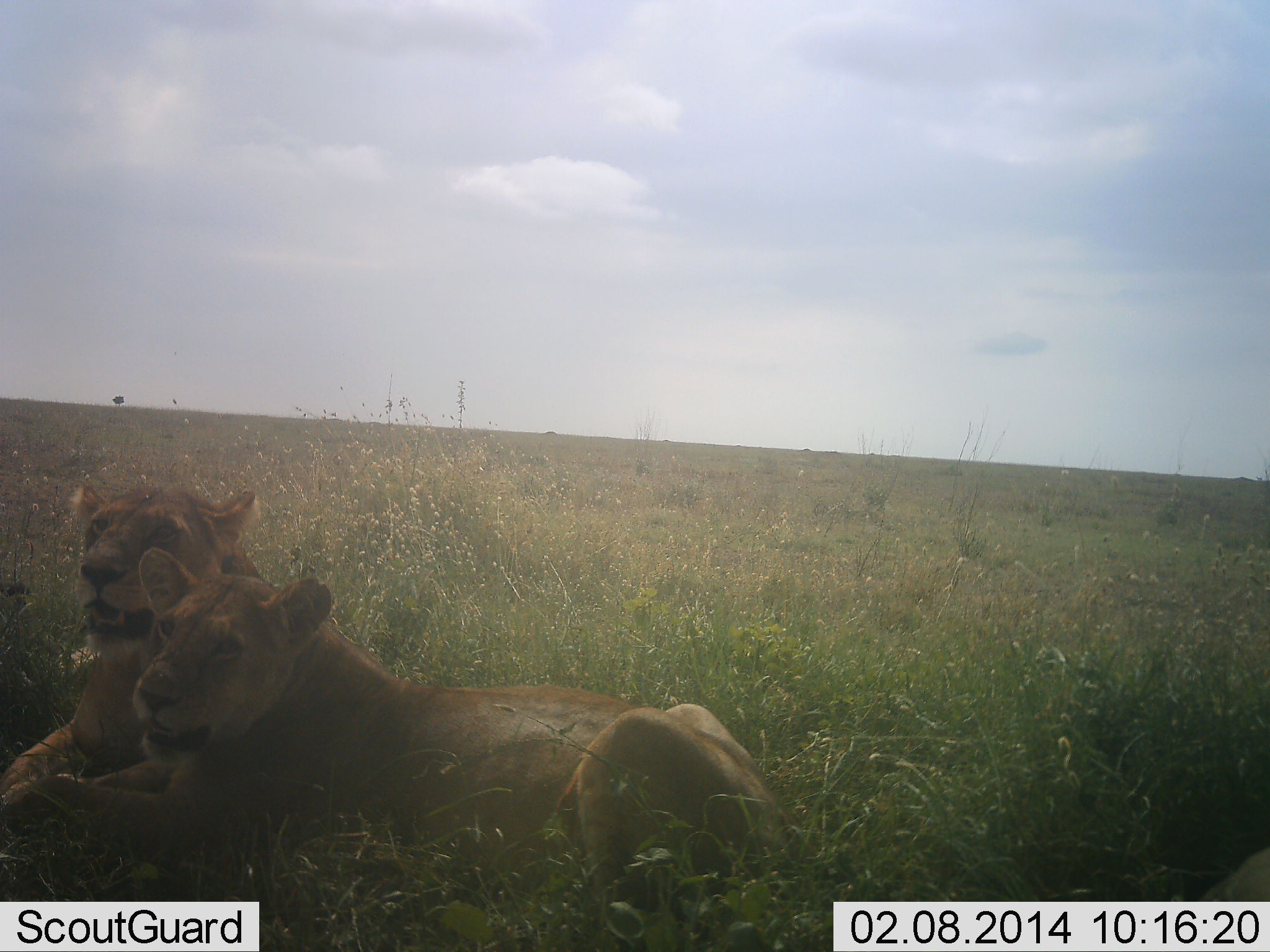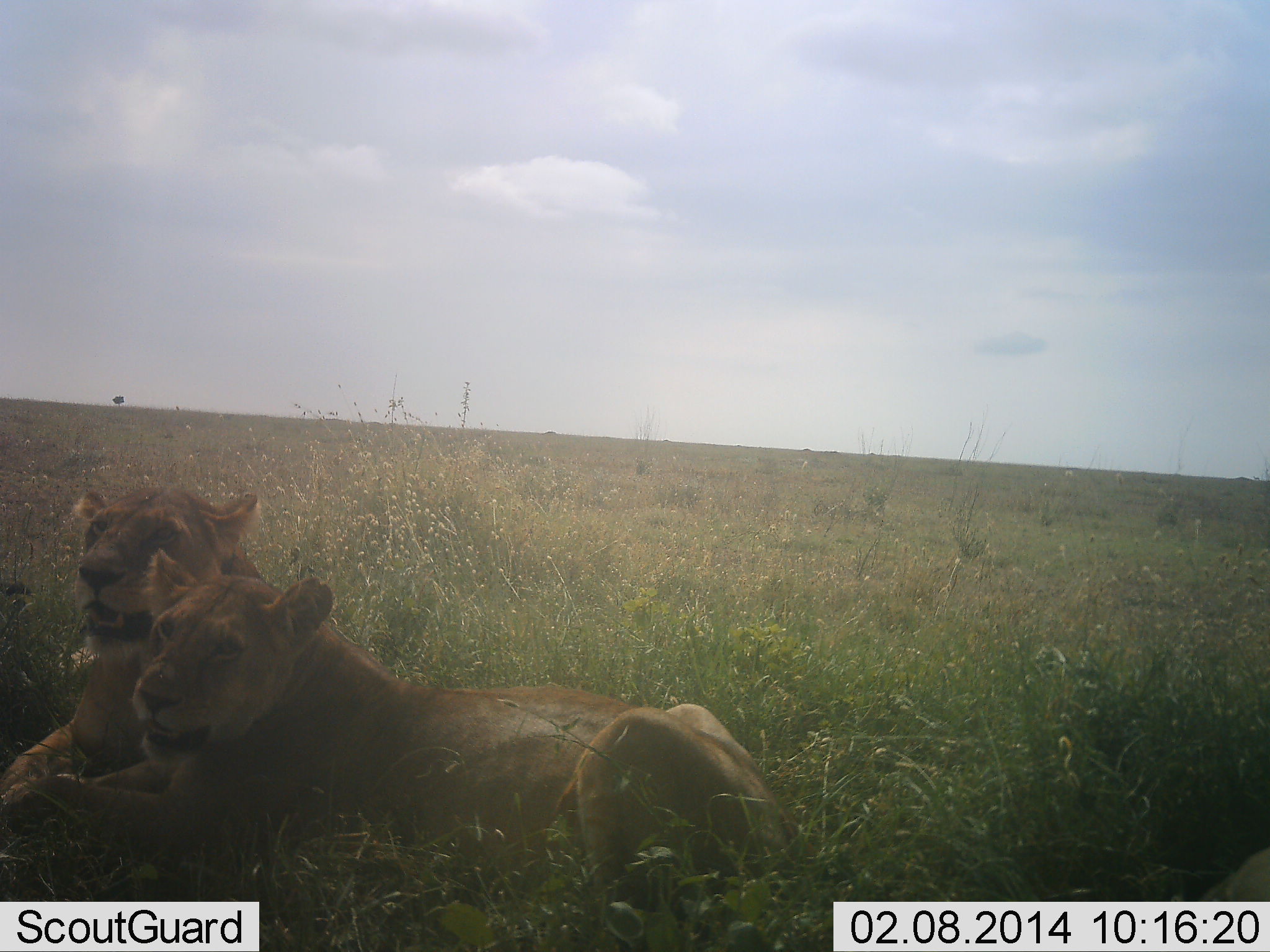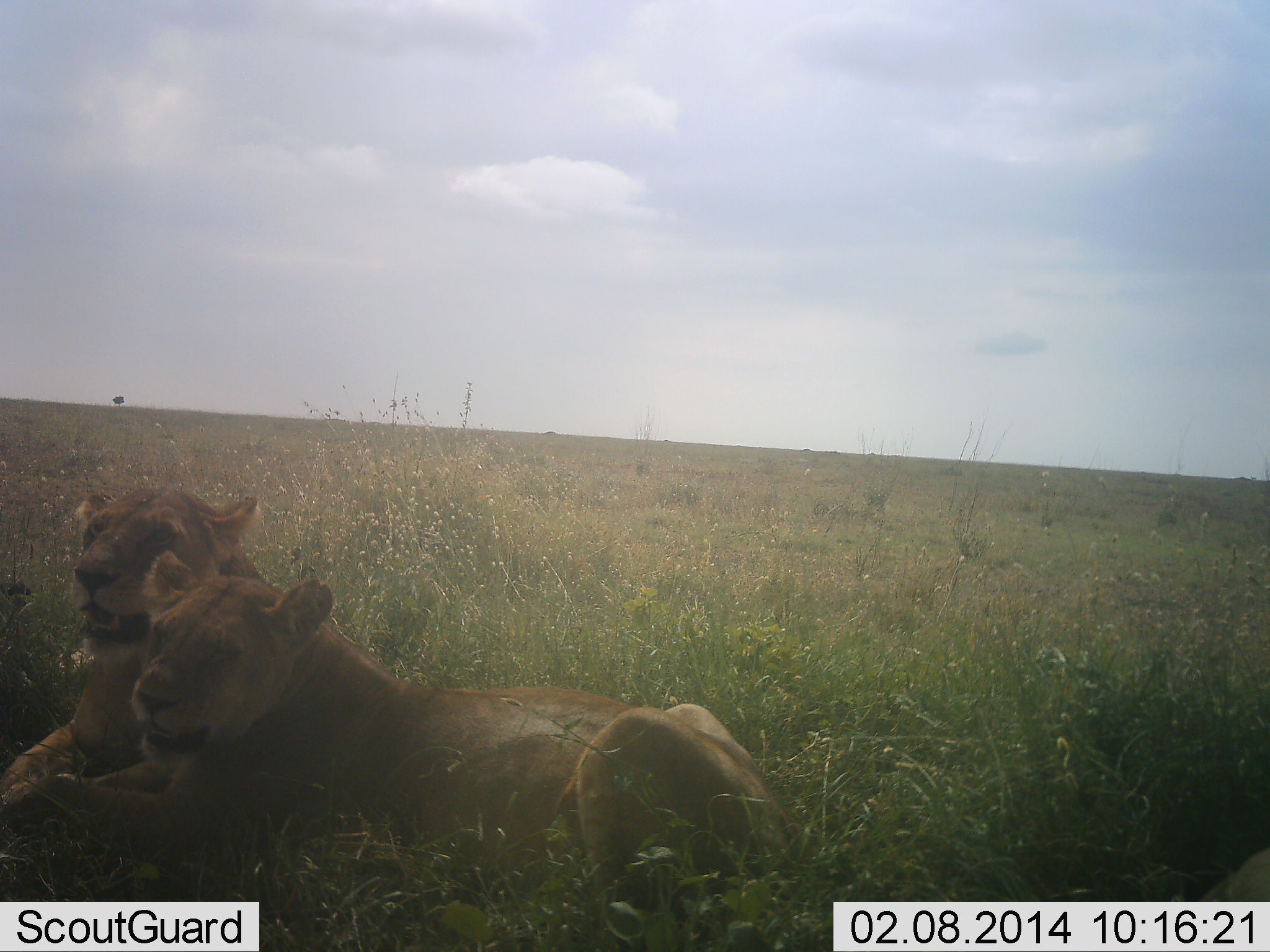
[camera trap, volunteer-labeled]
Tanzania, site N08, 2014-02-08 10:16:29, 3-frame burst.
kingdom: Animalia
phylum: Chordata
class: Mammalia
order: Carnivora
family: Felidae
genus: Panthera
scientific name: Panthera leo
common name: lion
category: lionfemale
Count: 2.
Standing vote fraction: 0%.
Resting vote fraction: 100%.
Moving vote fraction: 0%.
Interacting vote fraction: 0%.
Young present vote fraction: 0%.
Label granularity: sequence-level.